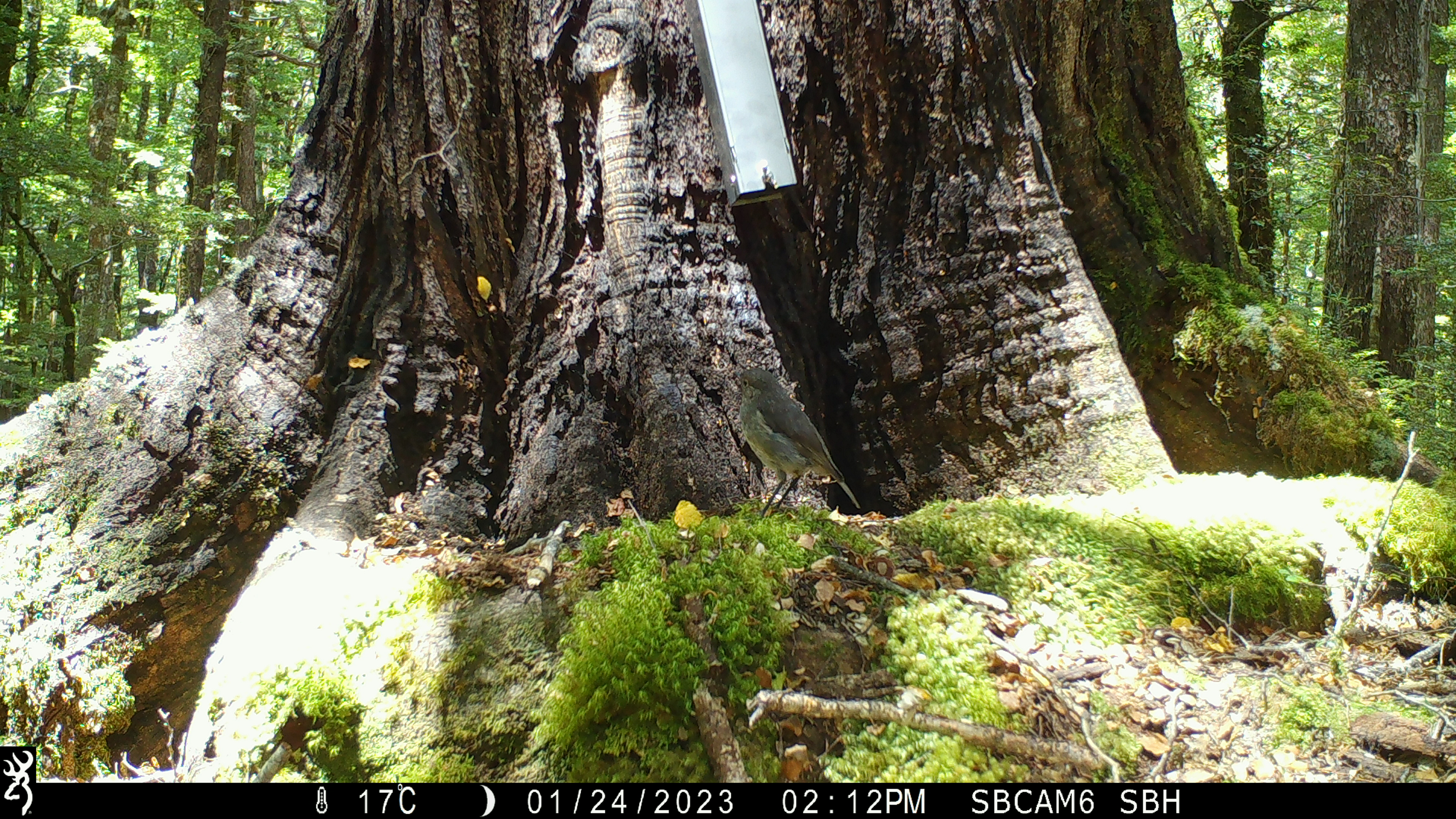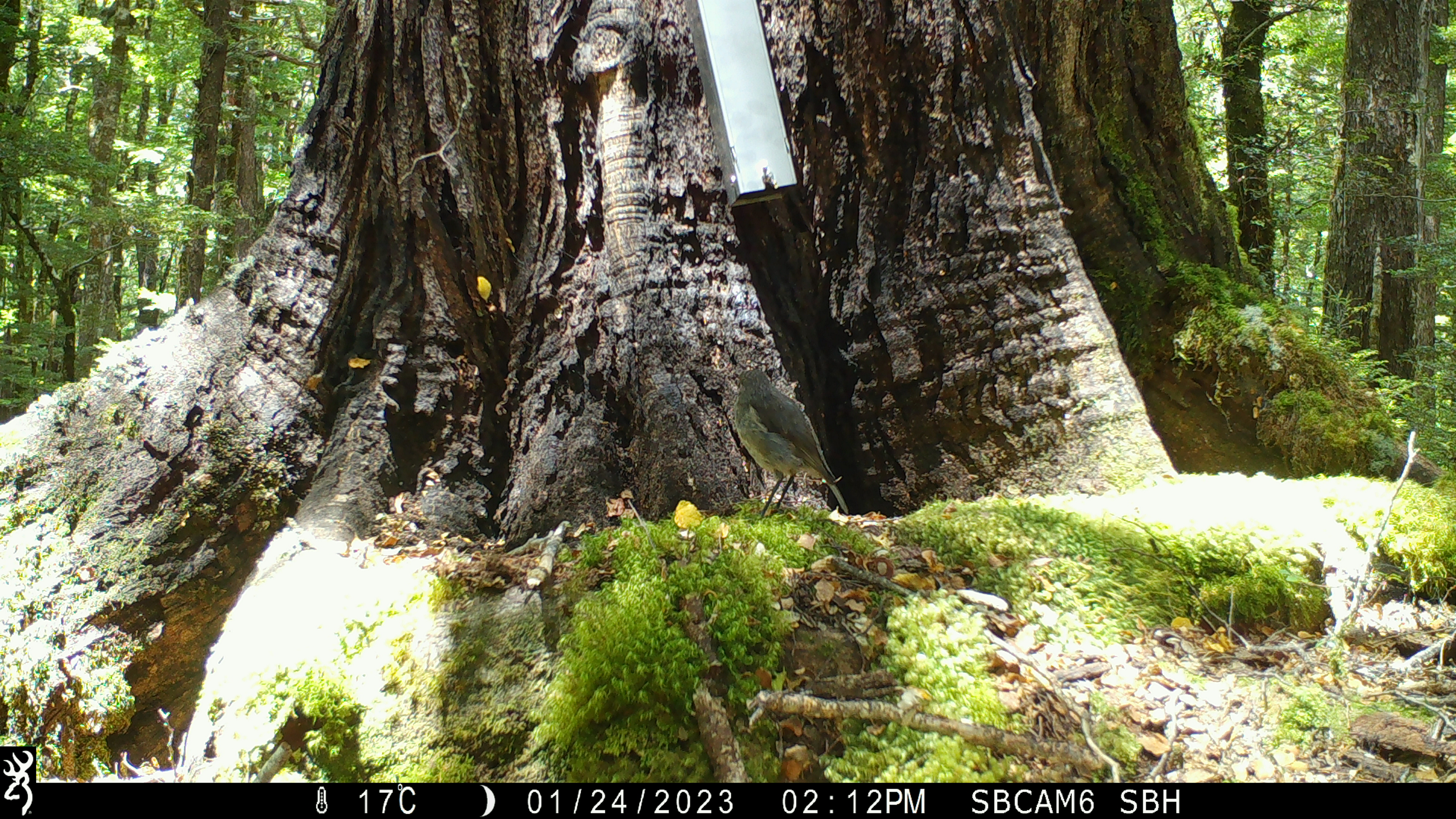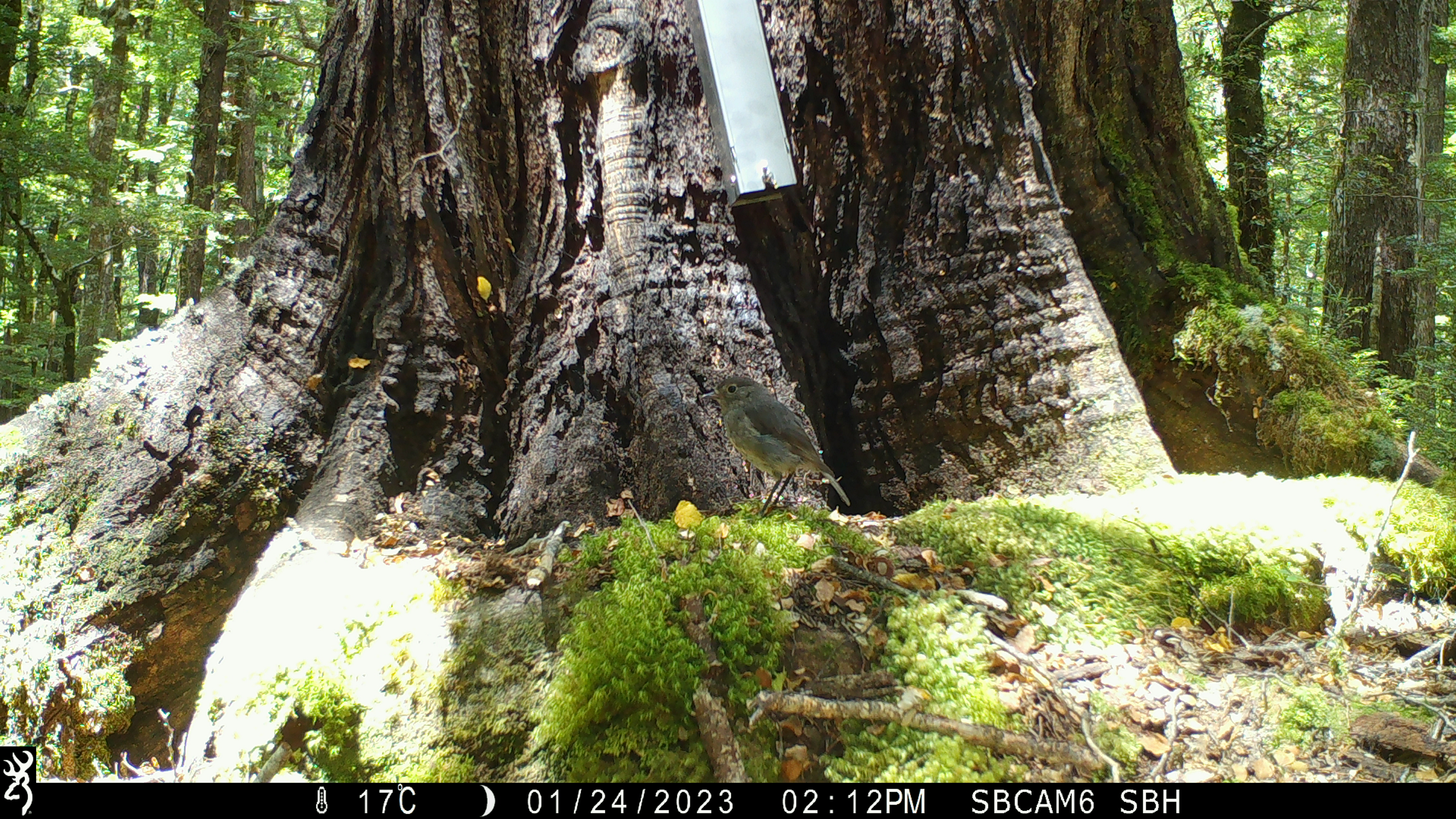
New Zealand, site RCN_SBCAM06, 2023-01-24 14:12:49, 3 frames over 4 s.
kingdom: Animalia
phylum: Chordata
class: Aves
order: Passeriformes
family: Petroicidae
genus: Petroica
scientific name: Petroica australis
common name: new zealand robin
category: robin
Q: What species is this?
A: Robin (new zealand robin) (Petroica australis).